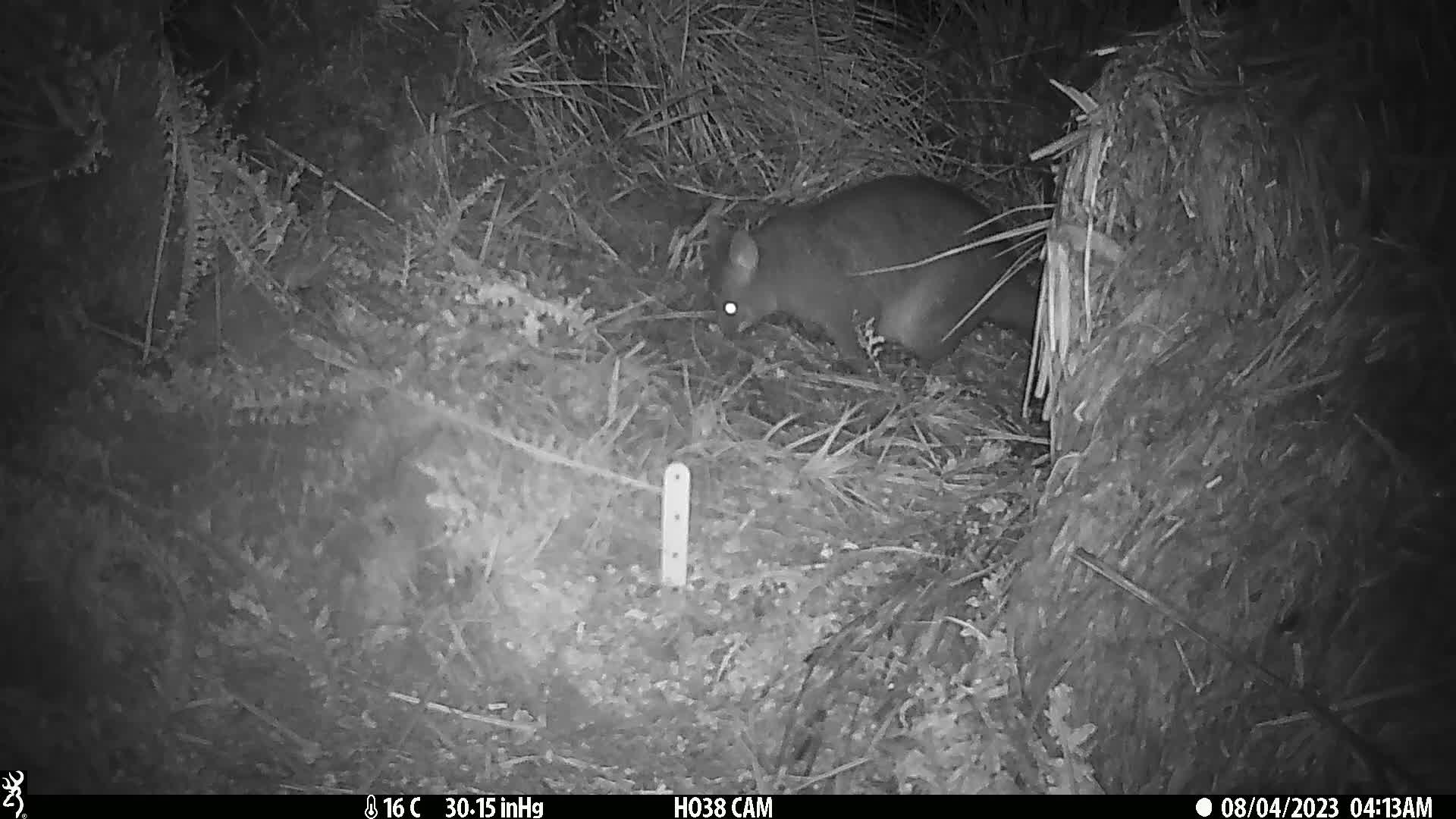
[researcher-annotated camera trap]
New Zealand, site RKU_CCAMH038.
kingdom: Animalia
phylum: Chordata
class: Mammalia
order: Diprotodontia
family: Phalangeridae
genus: Trichosurus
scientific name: Trichosurus vulpecula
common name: common brushtail possum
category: possum